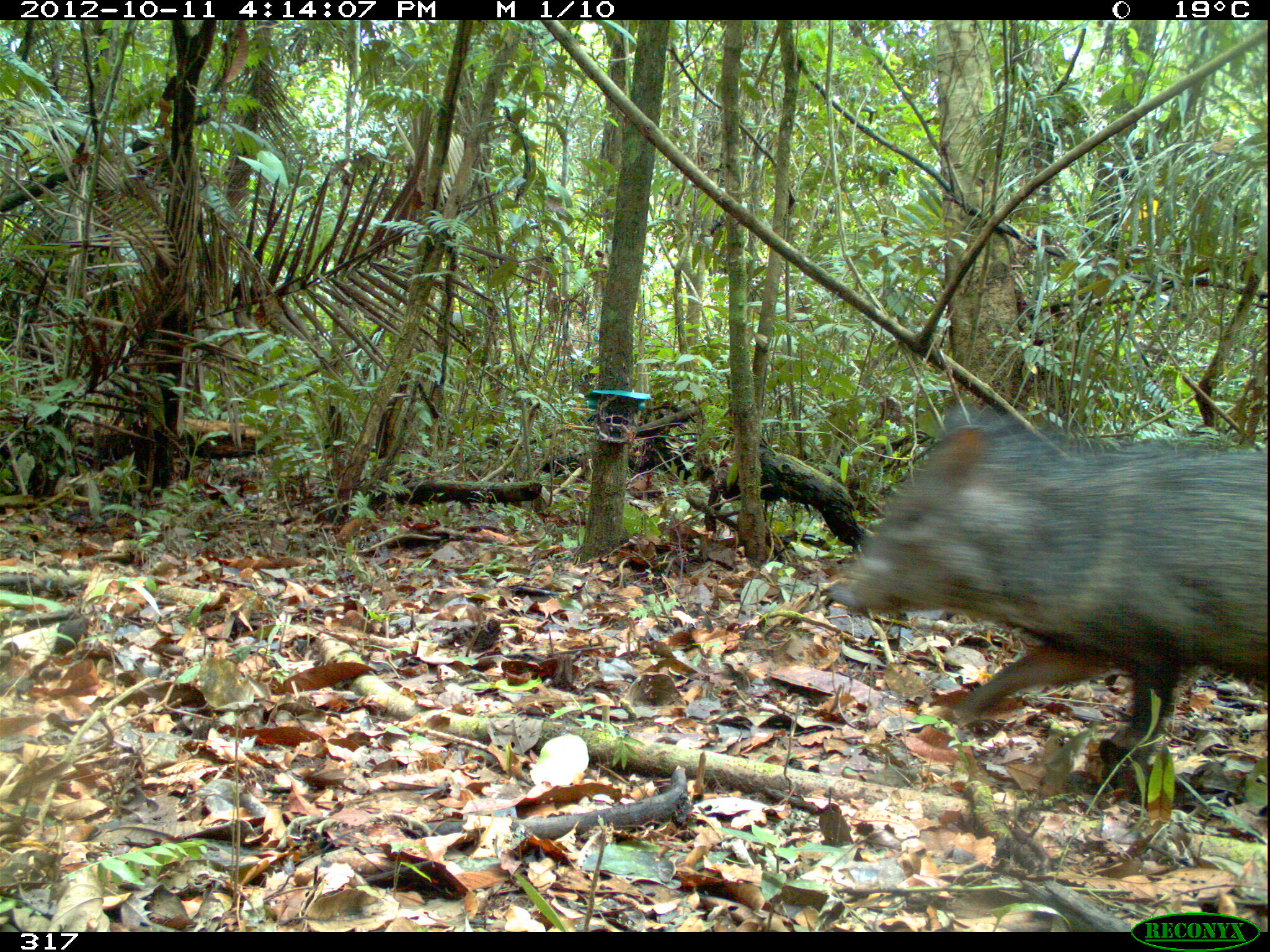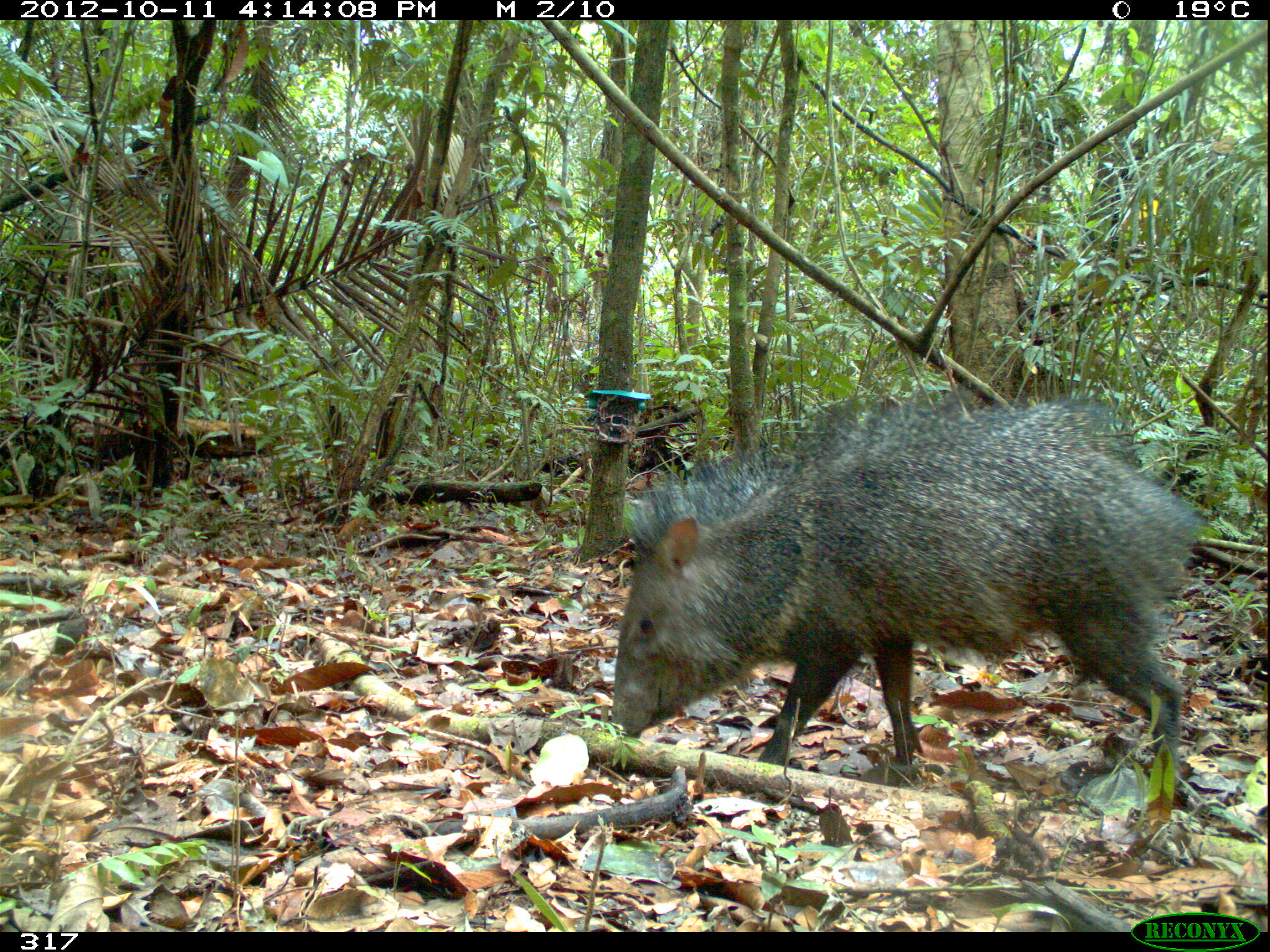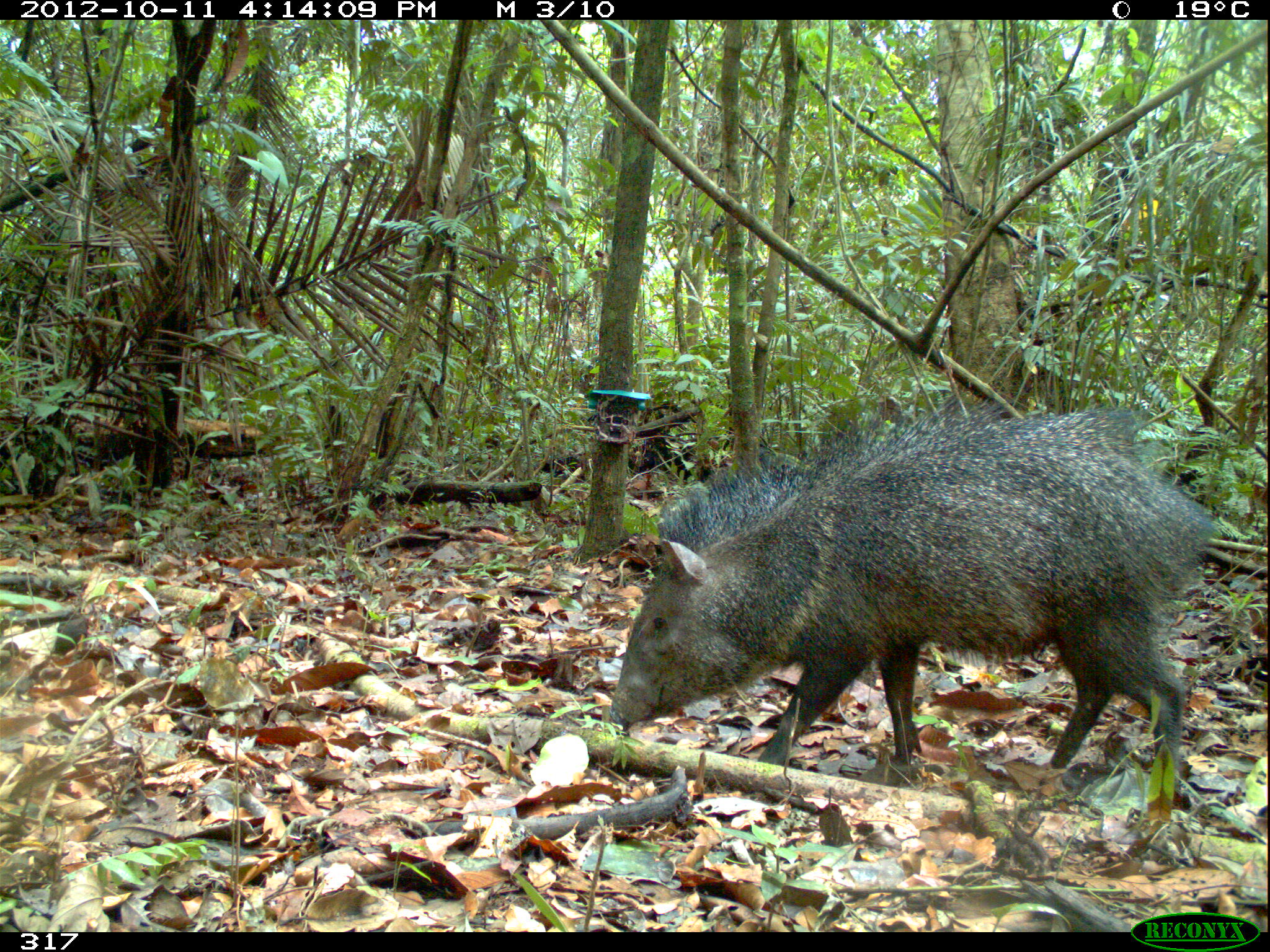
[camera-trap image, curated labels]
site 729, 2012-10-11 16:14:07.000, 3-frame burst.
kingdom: Animalia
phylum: Chordata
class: Mammalia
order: Artiodactyla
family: Tayassuidae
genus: Pecari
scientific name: Pecari tajacu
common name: collared peccary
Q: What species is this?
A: Pecari tajacu (collared peccary).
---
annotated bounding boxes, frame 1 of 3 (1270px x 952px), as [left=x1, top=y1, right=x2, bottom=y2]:
pecari tajacu: [left=825, top=399, right=1268, bottom=768]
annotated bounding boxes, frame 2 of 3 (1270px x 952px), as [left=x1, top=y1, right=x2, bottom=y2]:
pecari tajacu: [left=609, top=384, right=1199, bottom=788]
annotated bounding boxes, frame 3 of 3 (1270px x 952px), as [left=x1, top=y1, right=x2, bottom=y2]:
pecari tajacu: [left=607, top=393, right=1218, bottom=794]